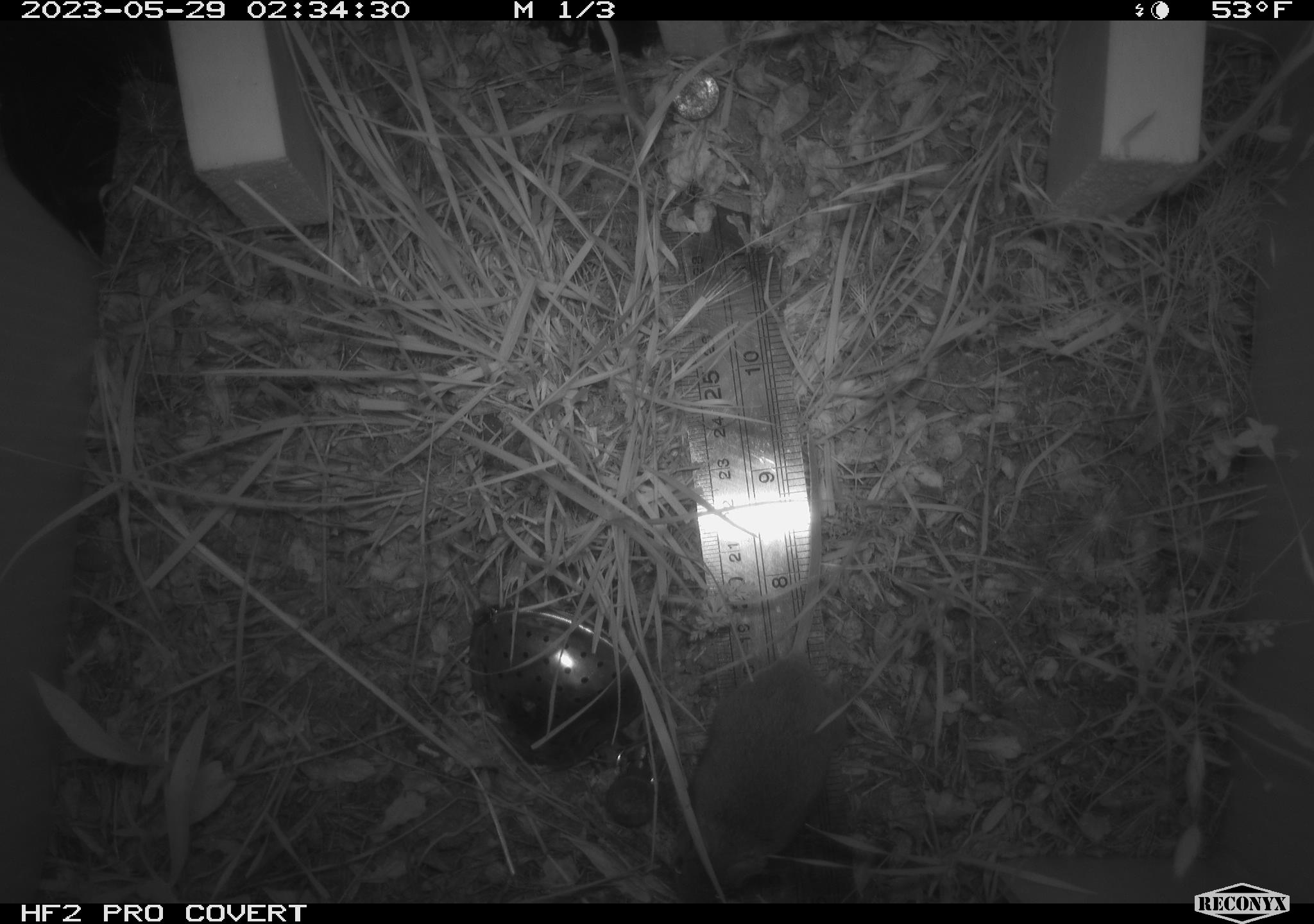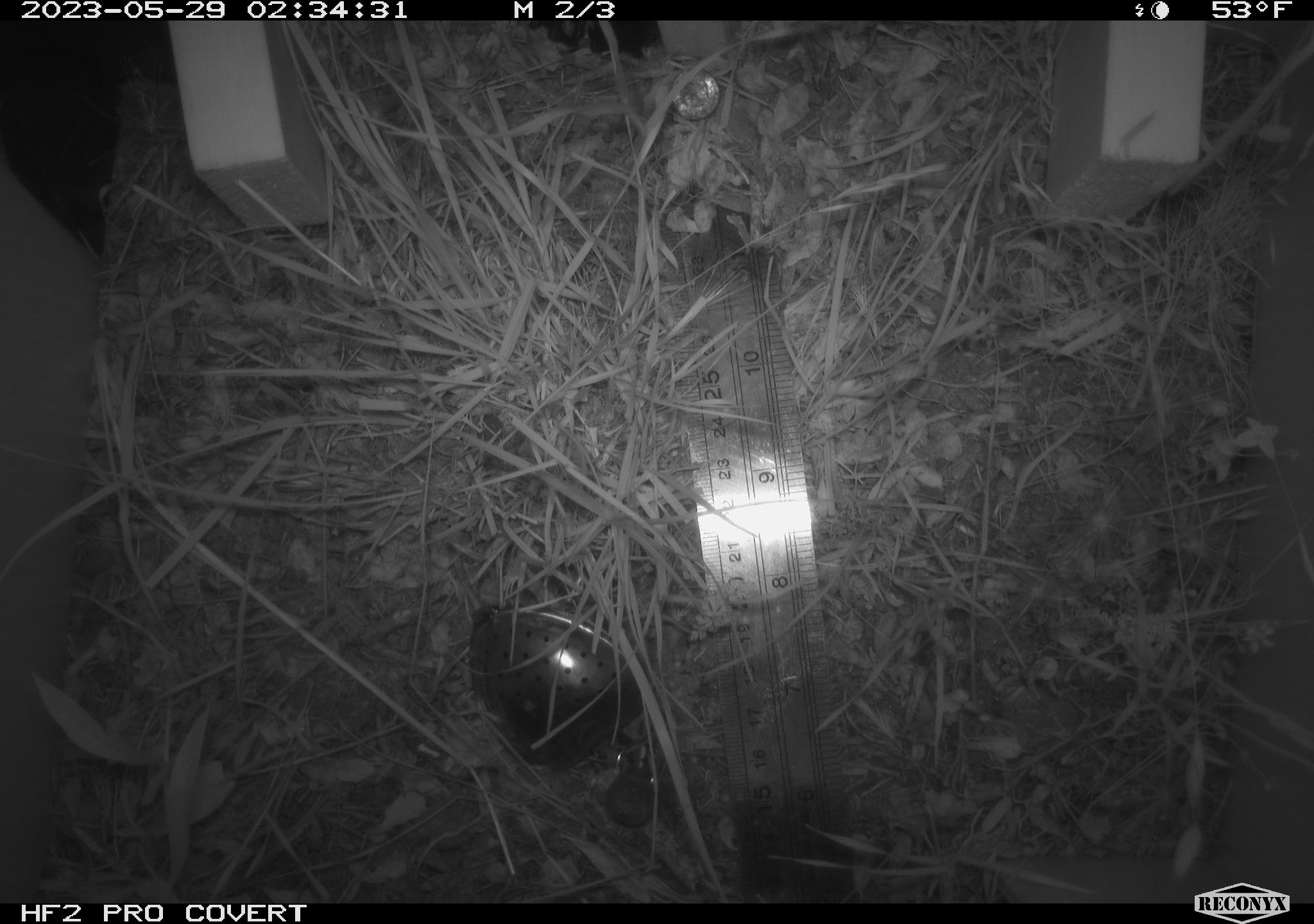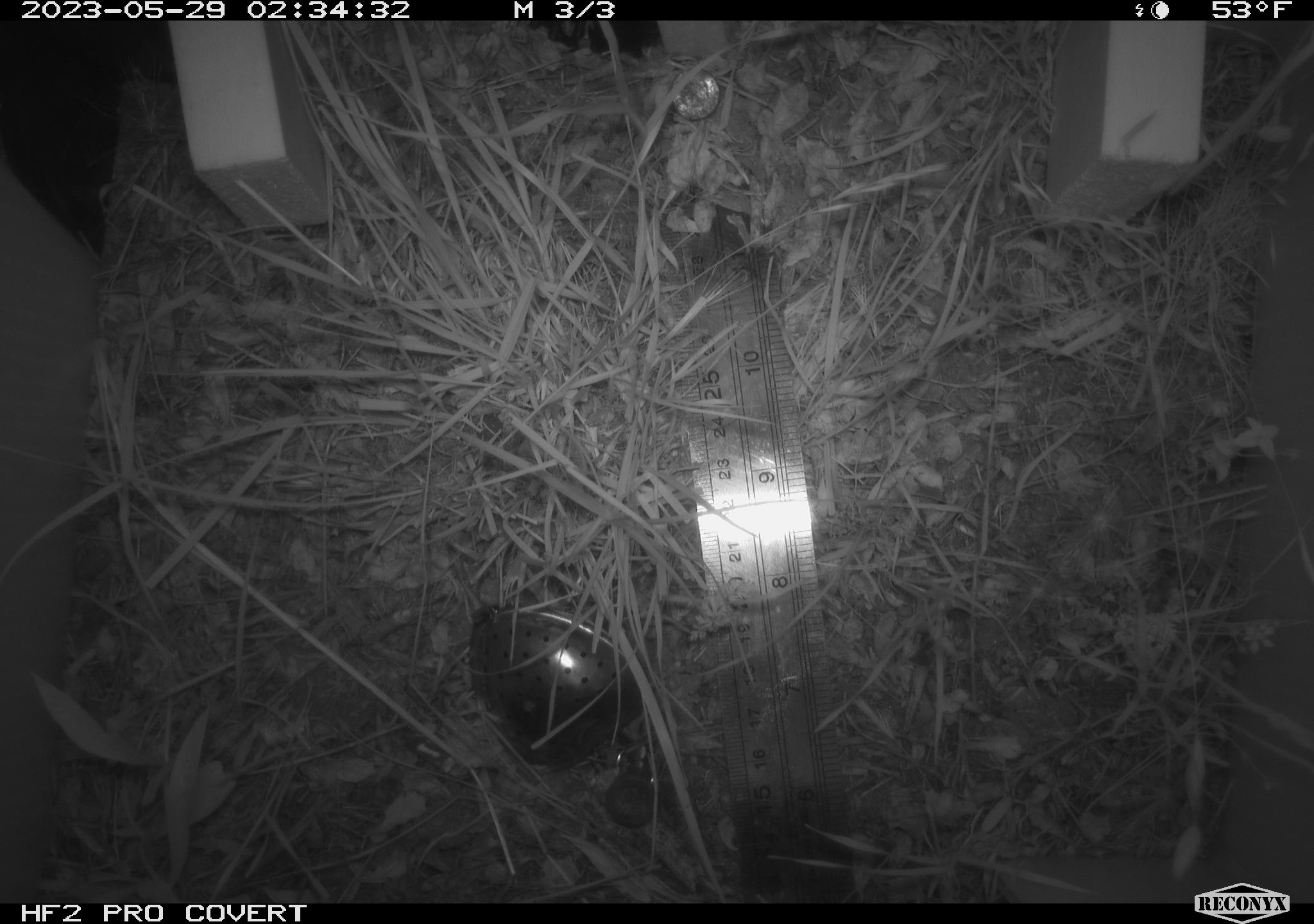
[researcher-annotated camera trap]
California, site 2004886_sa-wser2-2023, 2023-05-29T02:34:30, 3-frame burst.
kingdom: Animalia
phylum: Chordata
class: Mammalia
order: Rodentia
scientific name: Rodentia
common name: mouse species